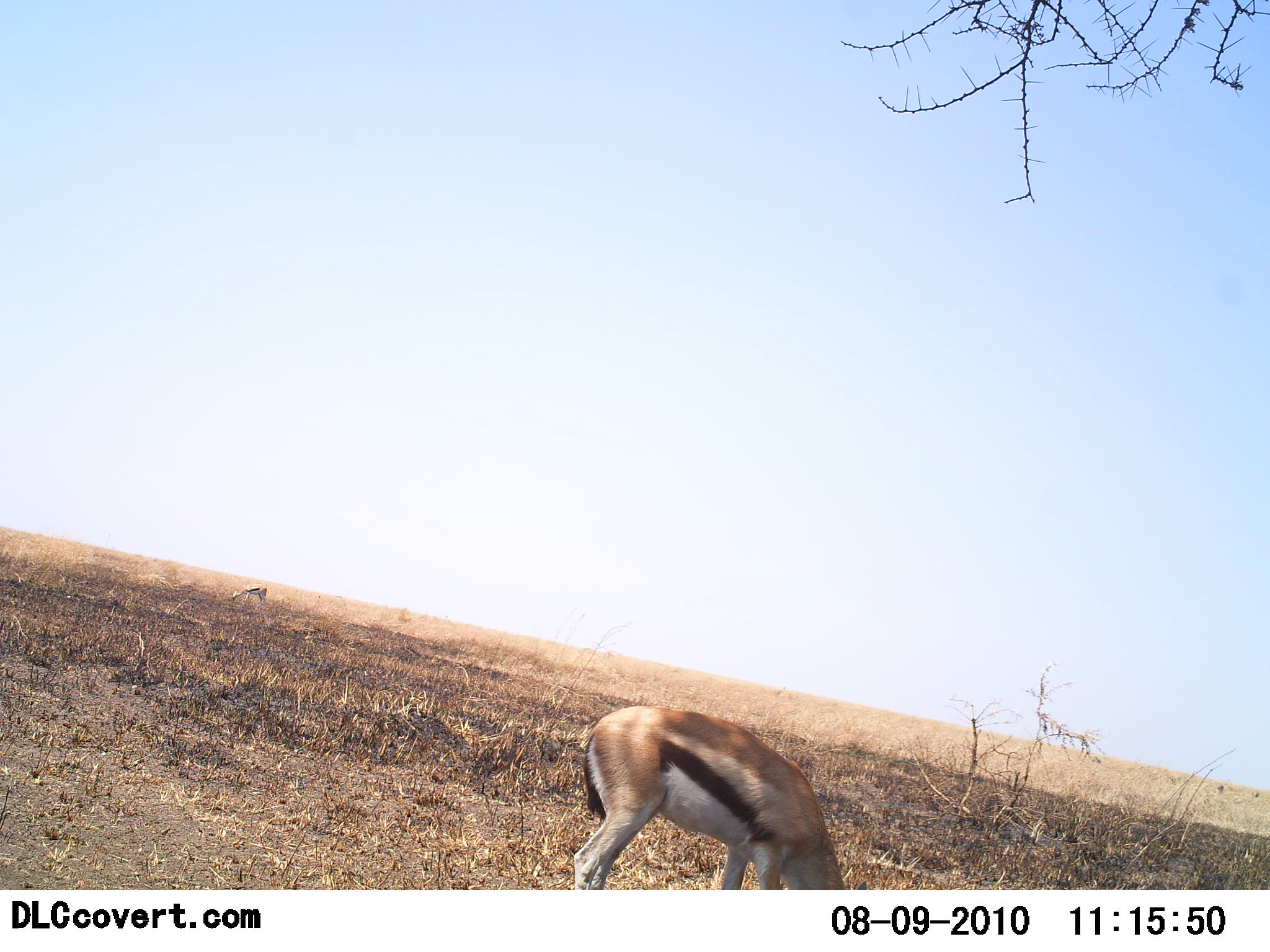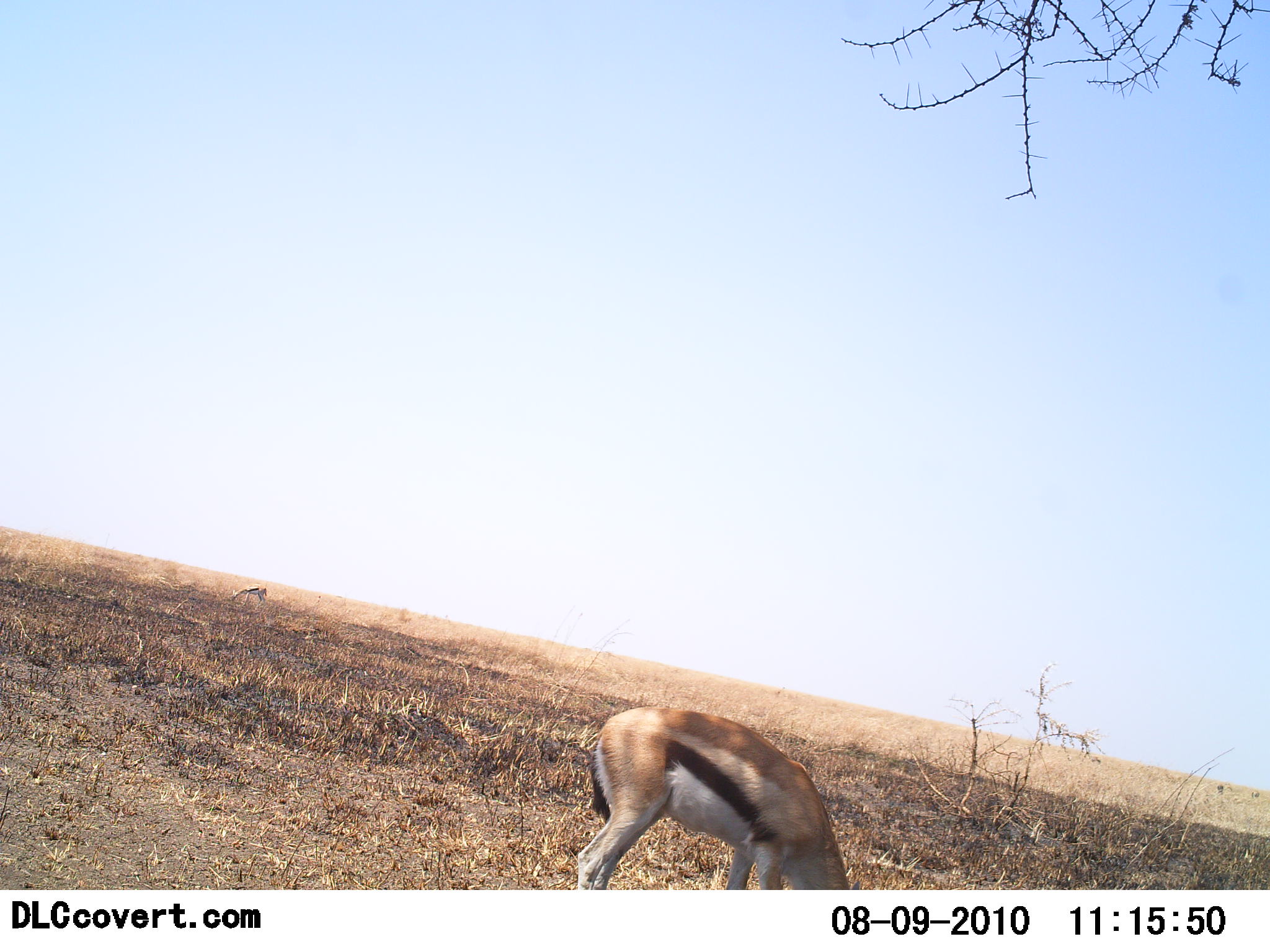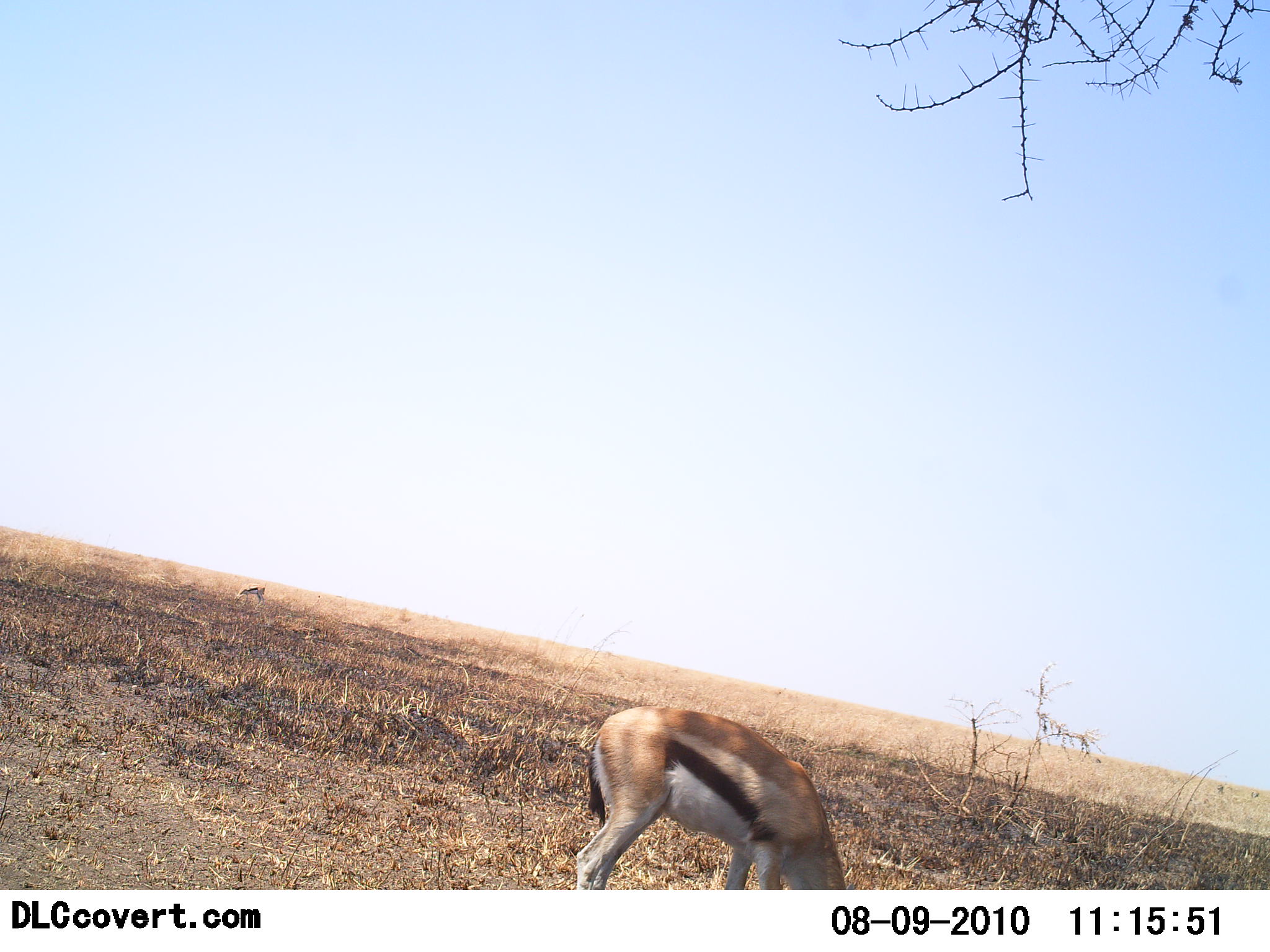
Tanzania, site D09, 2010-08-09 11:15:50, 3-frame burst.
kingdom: Animalia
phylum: Chordata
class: Mammalia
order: Artiodactyla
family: Bovidae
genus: Eudorcas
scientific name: Eudorcas thomsonii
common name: thomson's gazelle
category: gazellethomsons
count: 1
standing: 24%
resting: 0%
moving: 0%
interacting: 0%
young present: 0%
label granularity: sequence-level